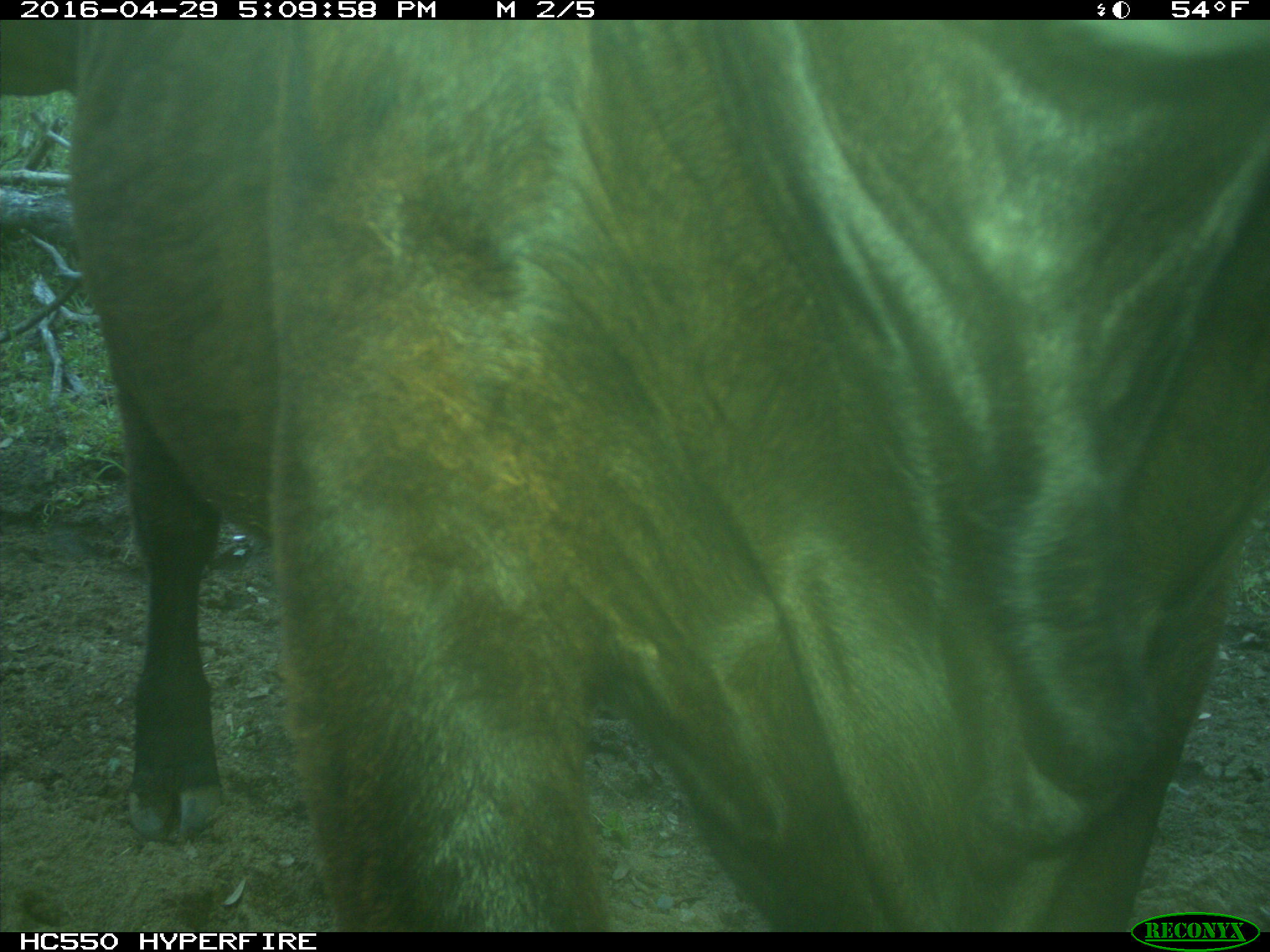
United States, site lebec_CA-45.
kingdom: Animalia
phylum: Chordata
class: Mammalia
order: Artiodactyla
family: Bovidae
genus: Bos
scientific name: Bos taurus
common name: domestic cow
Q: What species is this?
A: Bos taurus (domestic cow).